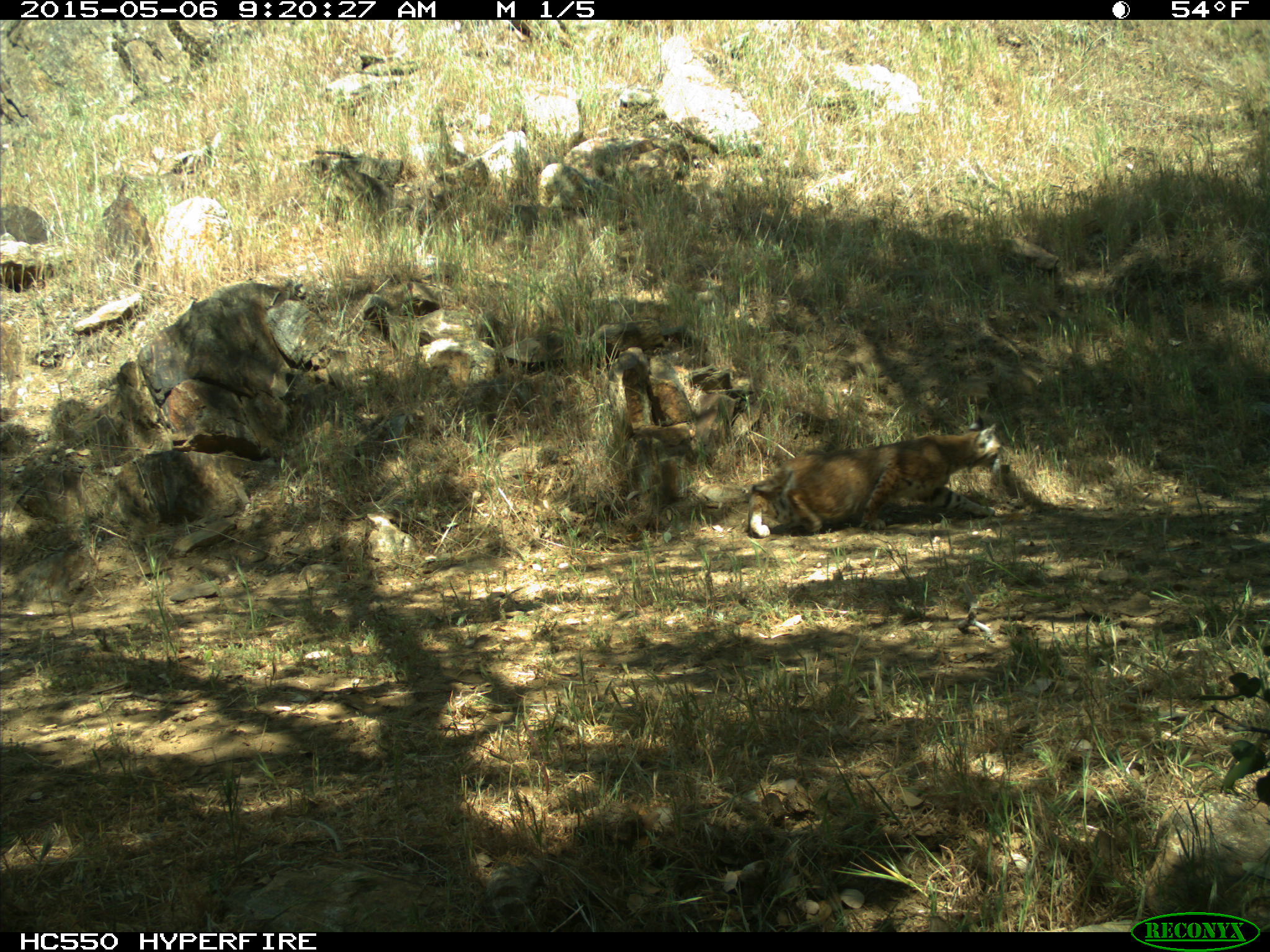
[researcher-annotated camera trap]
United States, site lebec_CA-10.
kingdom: Animalia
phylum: Chordata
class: Mammalia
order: Carnivora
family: Felidae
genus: Lynx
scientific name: Lynx rufus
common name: bobcat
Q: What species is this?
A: Lynx rufus (bobcat).